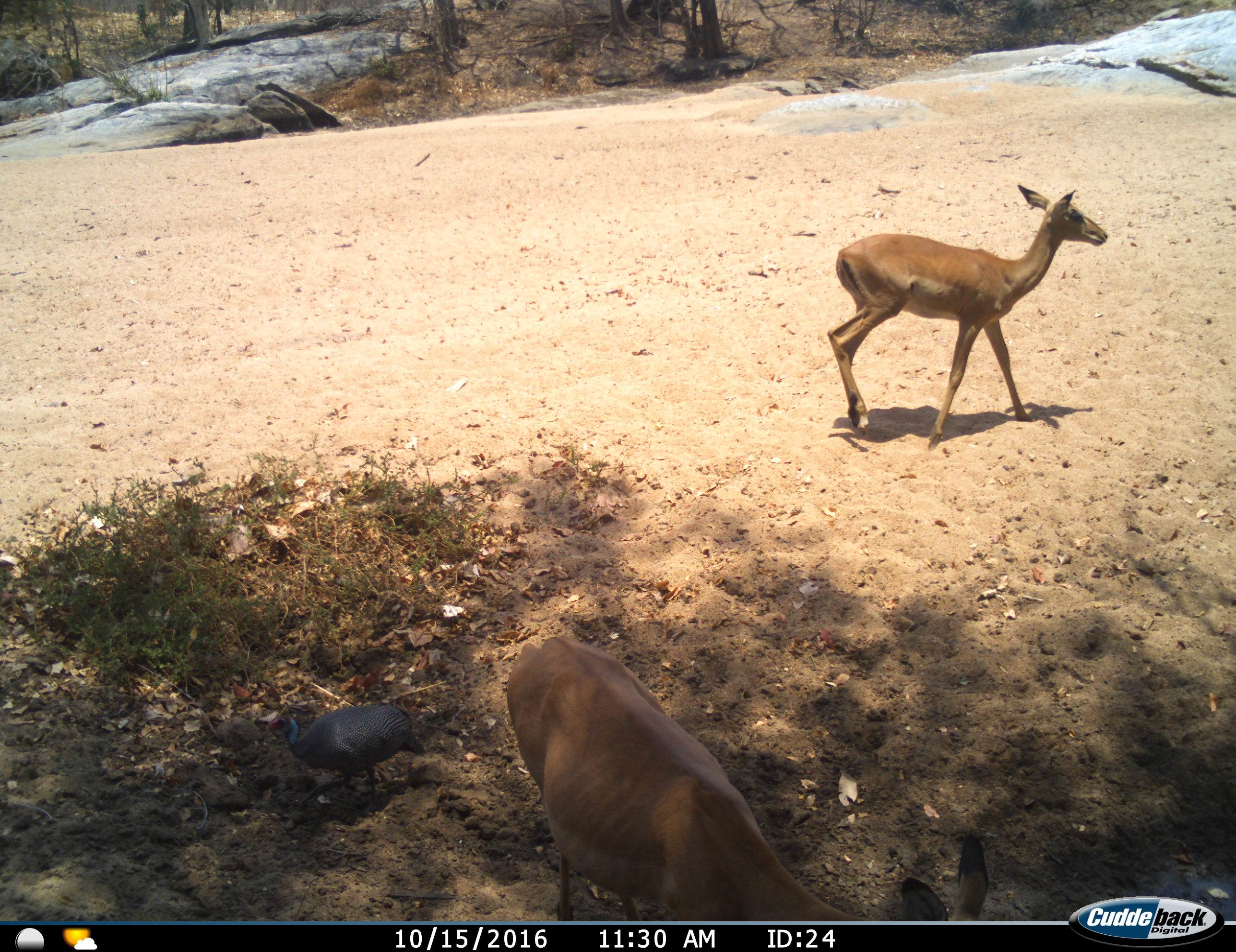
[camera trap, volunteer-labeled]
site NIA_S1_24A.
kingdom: Animalia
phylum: Chordata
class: Aves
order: Galliformes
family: Numididae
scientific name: Numididae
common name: guineafowl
Guineafowl (Numididae), count 1. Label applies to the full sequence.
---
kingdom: Animalia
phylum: Chordata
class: Mammalia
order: Artiodactyla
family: Bovidae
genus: Aepyceros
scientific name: Aepyceros melampus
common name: impala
Impala (Aepyceros melampus), count 2. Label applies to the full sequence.